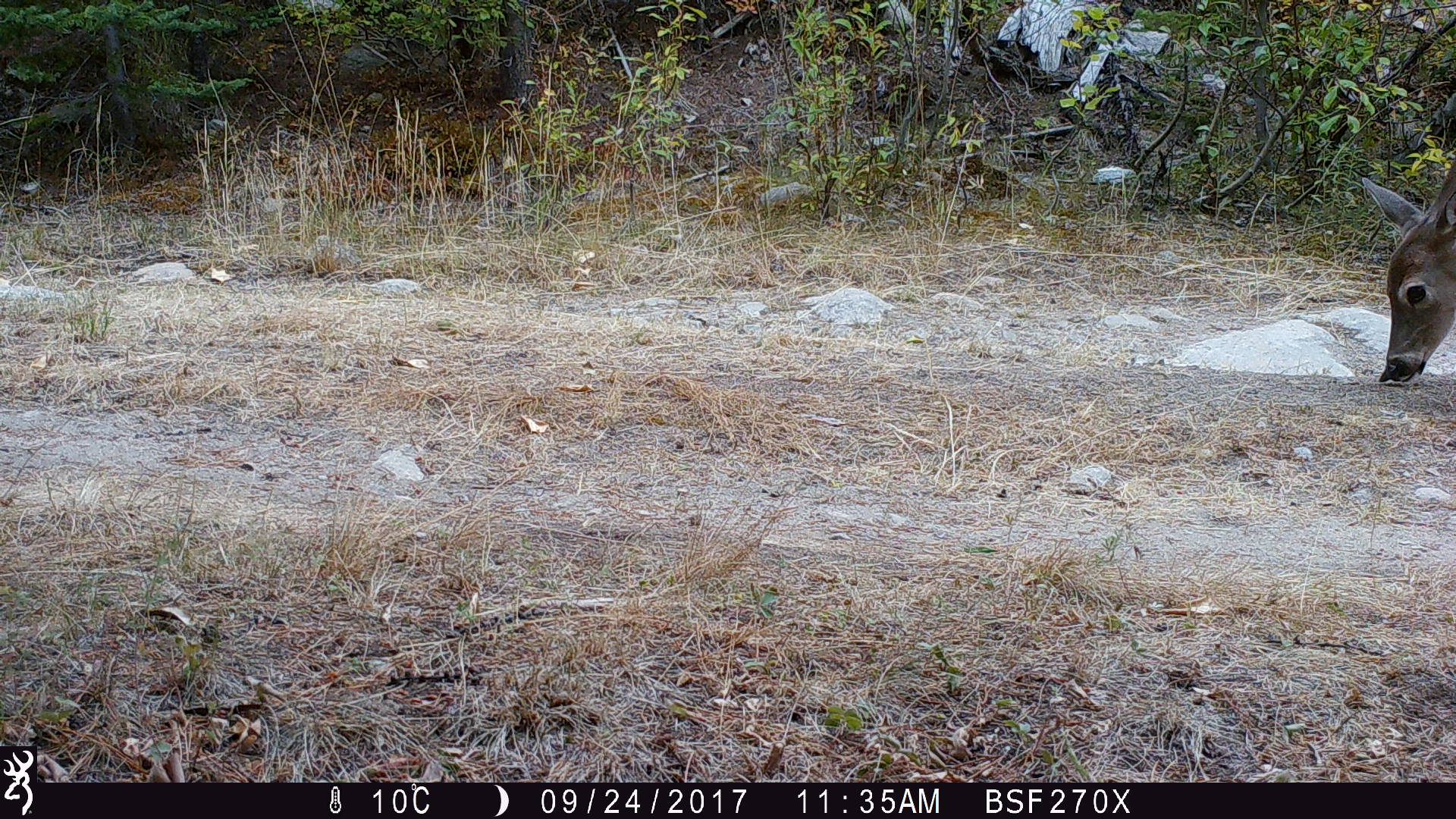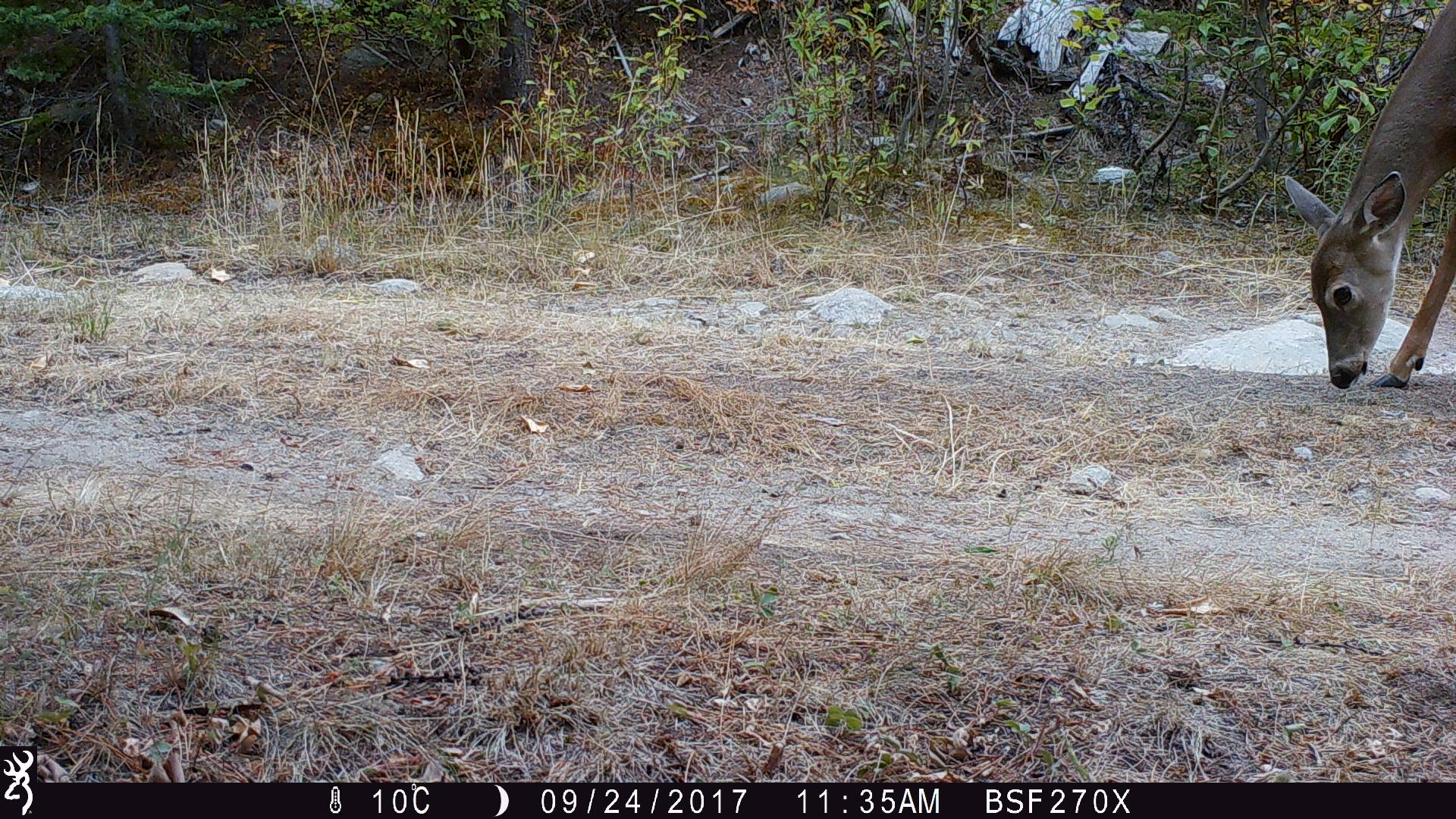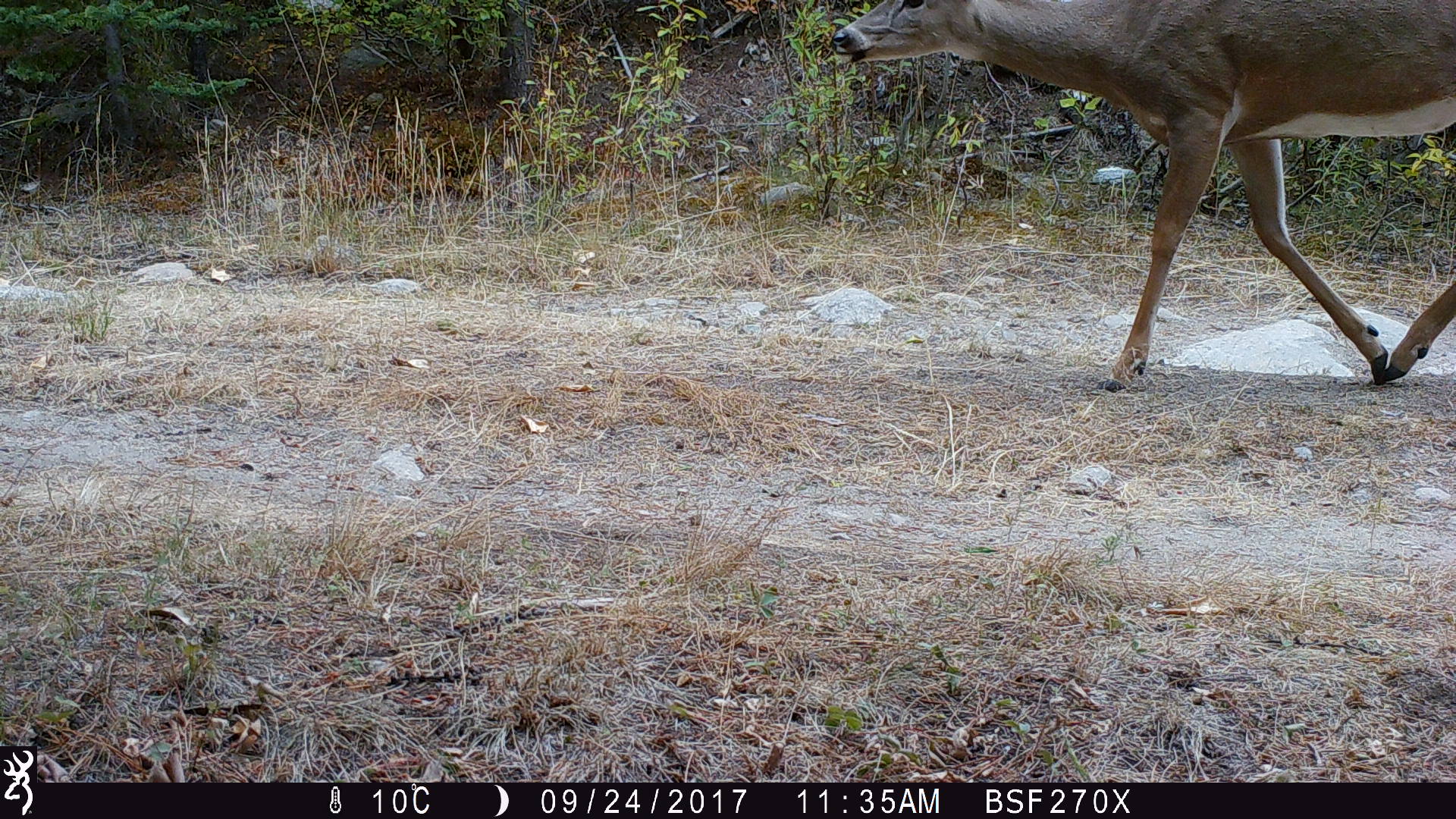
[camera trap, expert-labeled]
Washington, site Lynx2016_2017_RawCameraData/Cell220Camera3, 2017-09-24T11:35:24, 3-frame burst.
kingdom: Animalia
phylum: Chordata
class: Mammalia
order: Artiodactyla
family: Cervidae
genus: Odocoileus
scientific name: Odocoileus virginianus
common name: white-tailed deer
Odocoileus virginianus (white-tailed deer). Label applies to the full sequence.